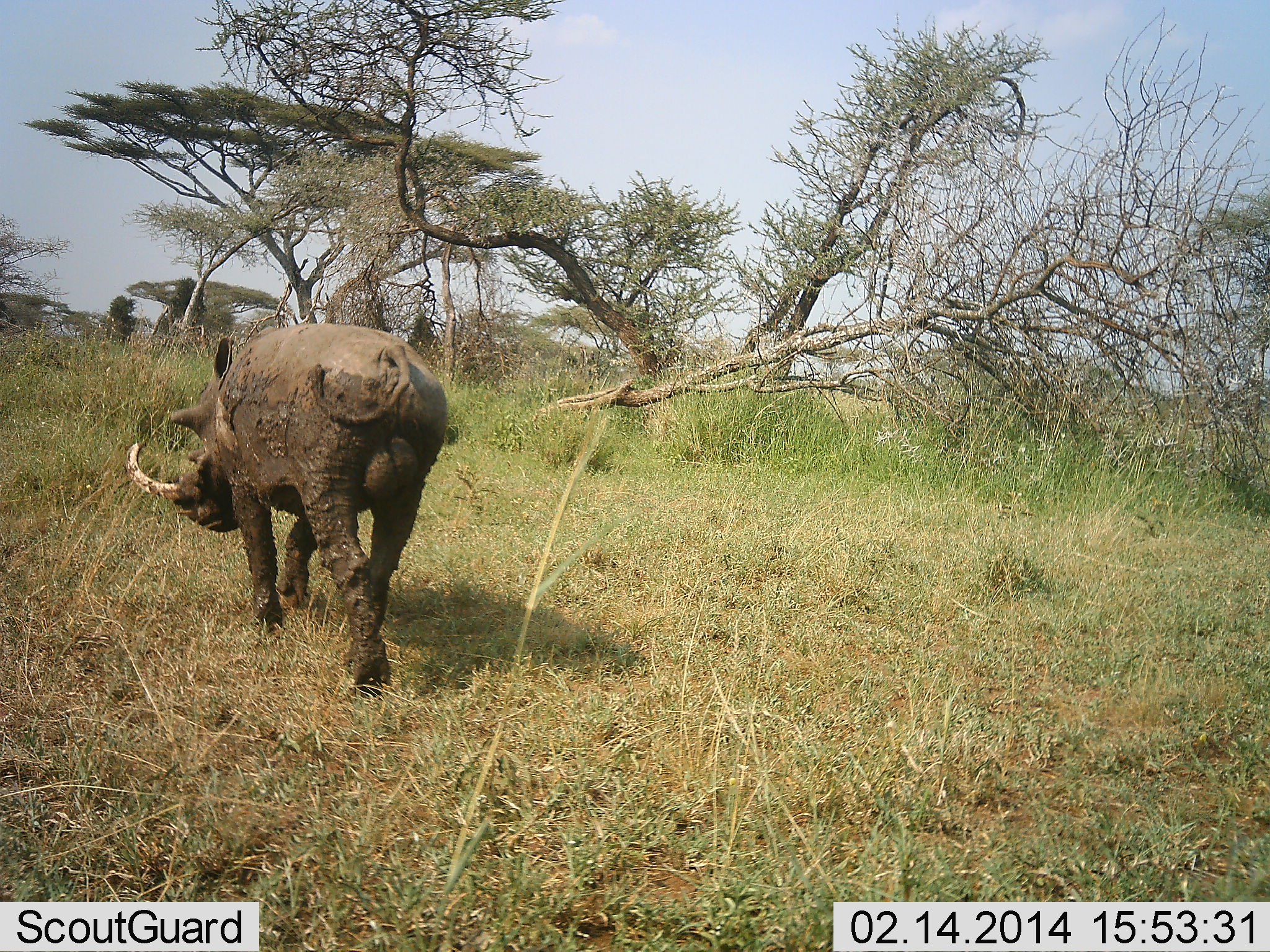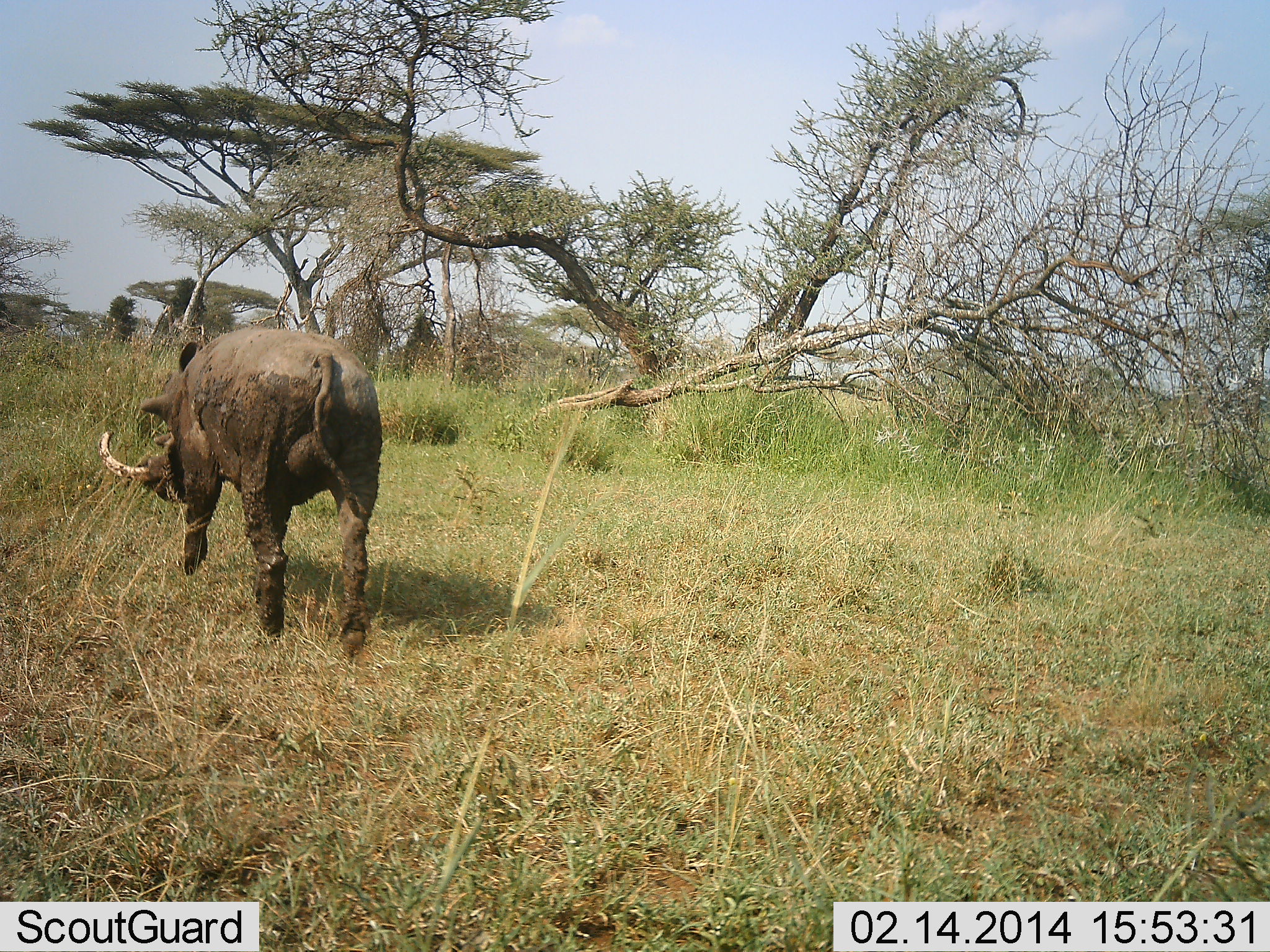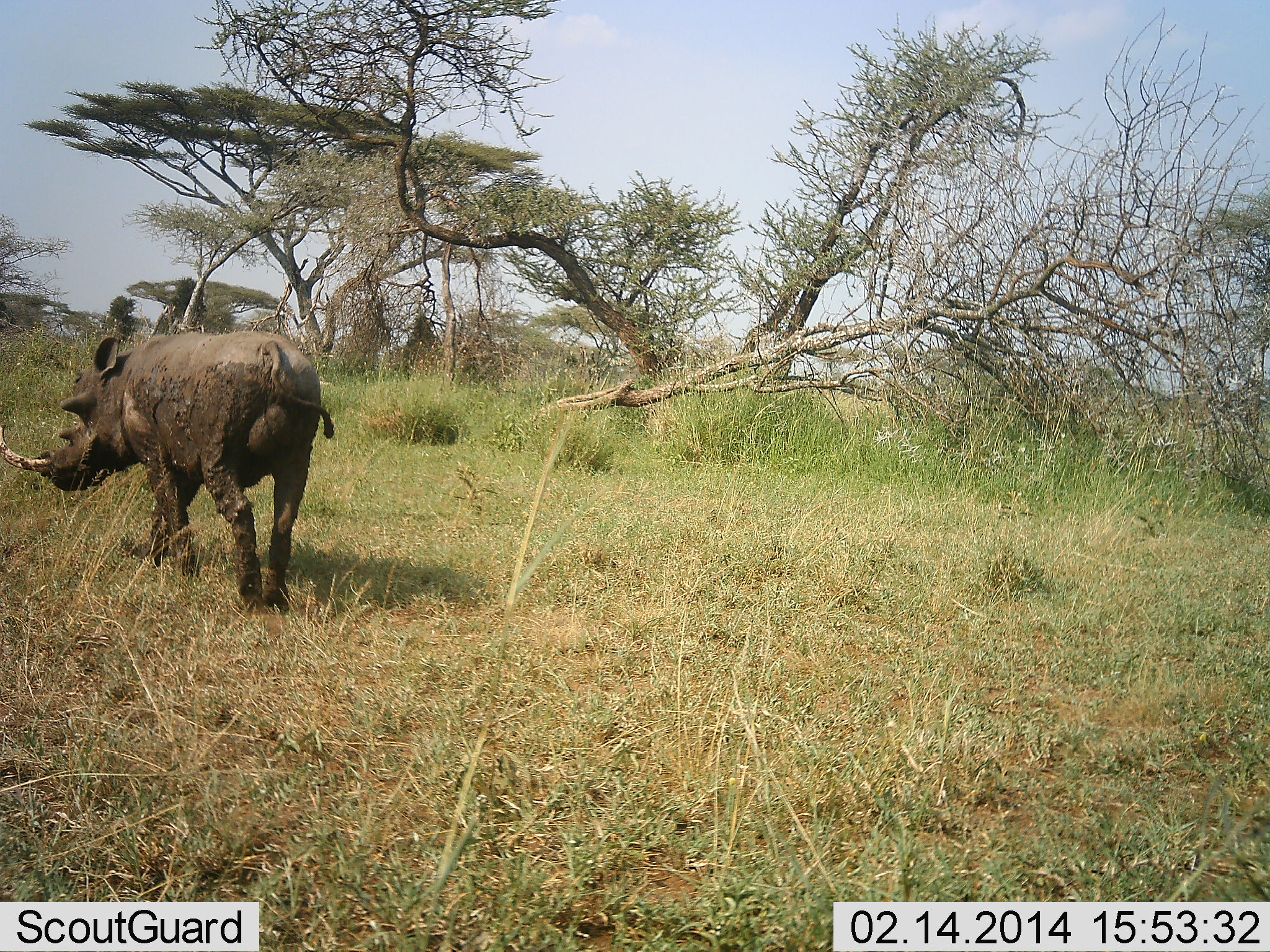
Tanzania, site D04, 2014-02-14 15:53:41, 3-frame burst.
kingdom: Animalia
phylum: Chordata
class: Mammalia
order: Artiodactyla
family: Suidae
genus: Phacochoerus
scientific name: Phacochoerus africanus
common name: warthog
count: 1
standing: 0%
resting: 0%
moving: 100%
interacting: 0%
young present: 0%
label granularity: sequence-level